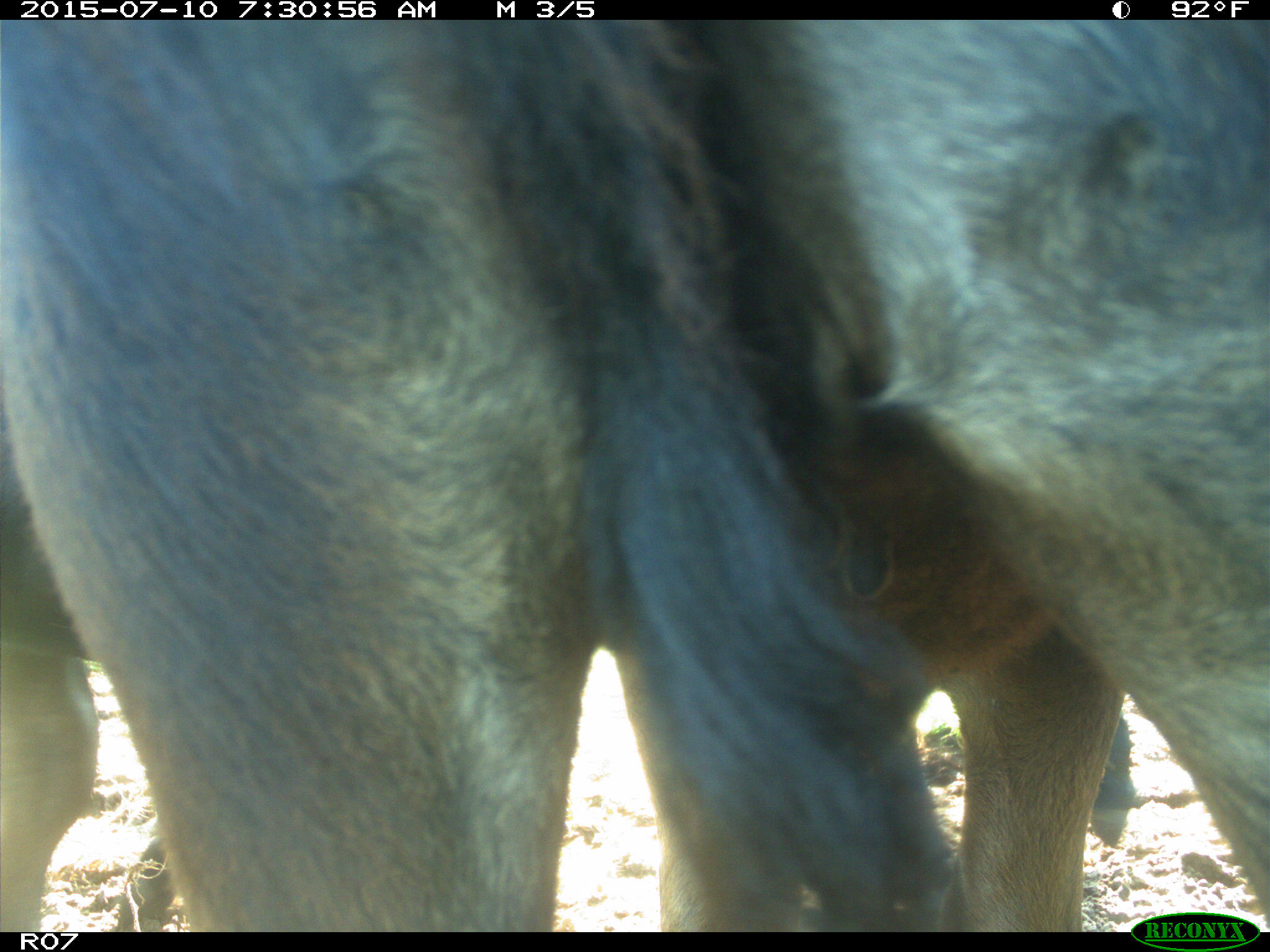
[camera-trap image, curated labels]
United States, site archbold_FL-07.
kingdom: Animalia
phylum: Chordata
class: Mammalia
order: Artiodactyla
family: Bovidae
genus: Bos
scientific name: Bos taurus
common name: domestic cow